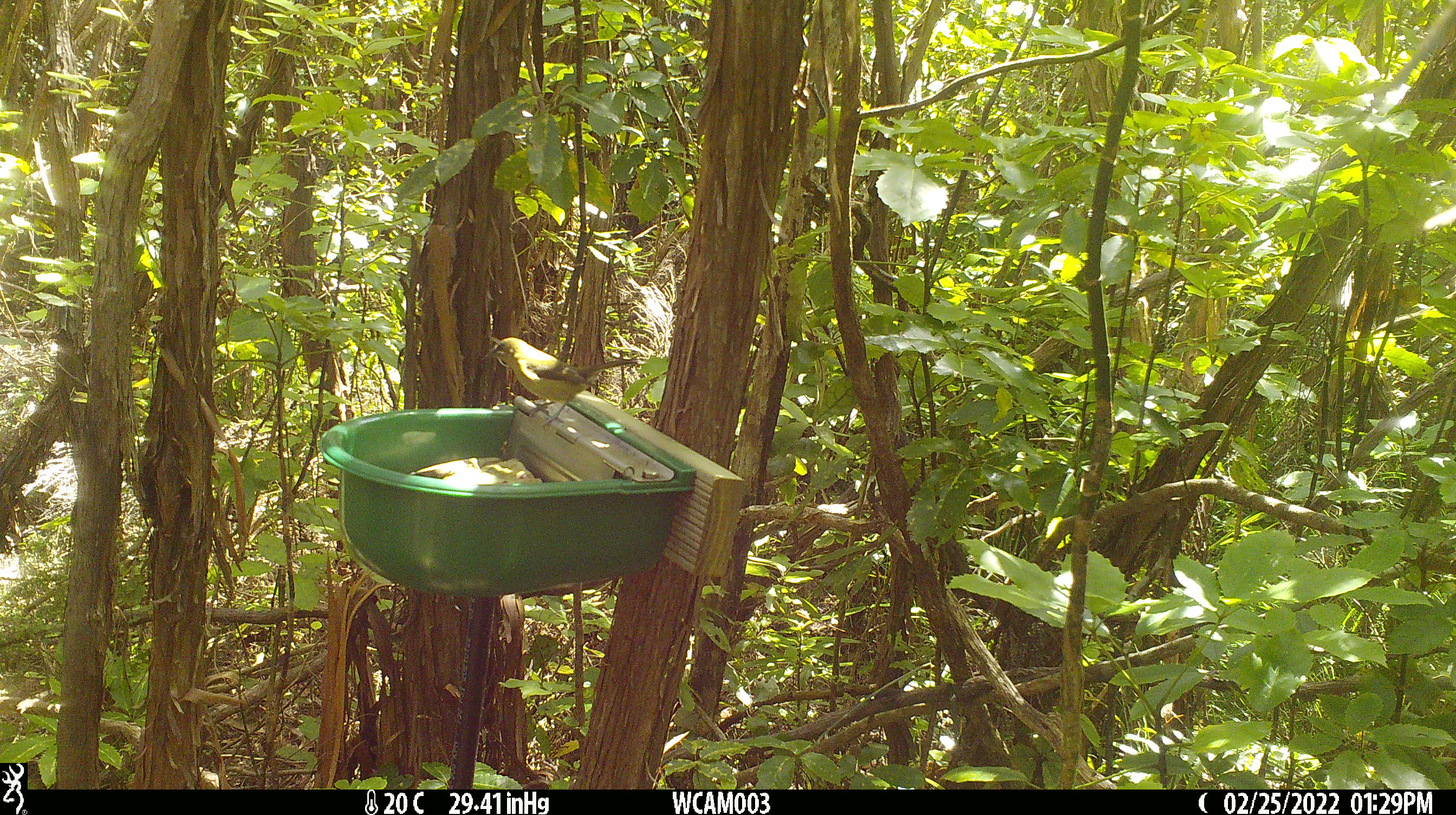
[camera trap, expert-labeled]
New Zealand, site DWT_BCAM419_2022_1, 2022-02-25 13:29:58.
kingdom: Animalia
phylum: Chordata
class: Aves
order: Passeriformes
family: Meliphagidae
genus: Anthornis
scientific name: Anthornis melanura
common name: new zealand bellbird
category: bellbird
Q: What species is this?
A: Bellbird (new zealand bellbird) (Anthornis melanura).